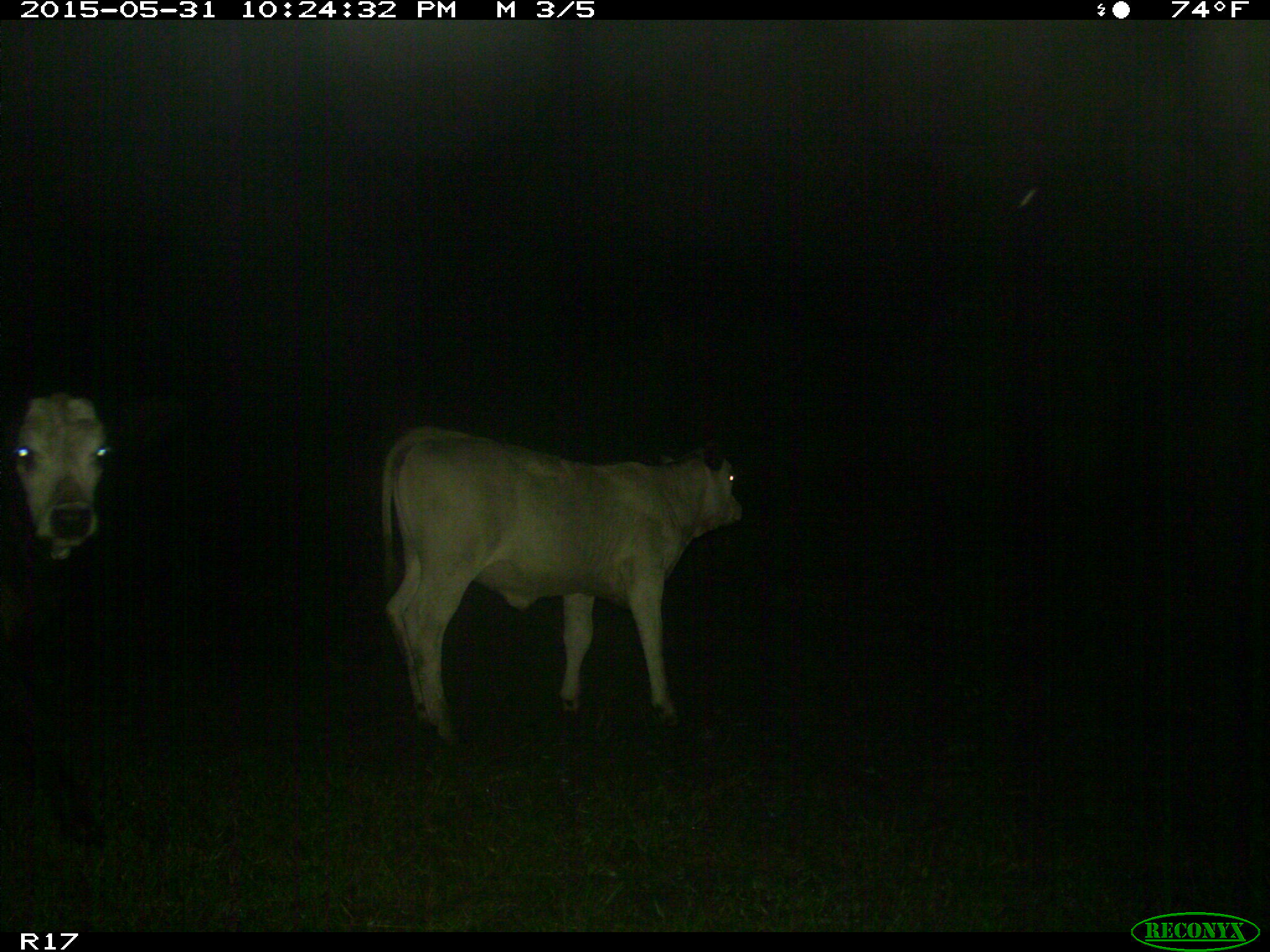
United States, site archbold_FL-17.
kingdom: Animalia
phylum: Chordata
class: Mammalia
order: Artiodactyla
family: Bovidae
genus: Bos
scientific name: Bos taurus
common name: domestic cow